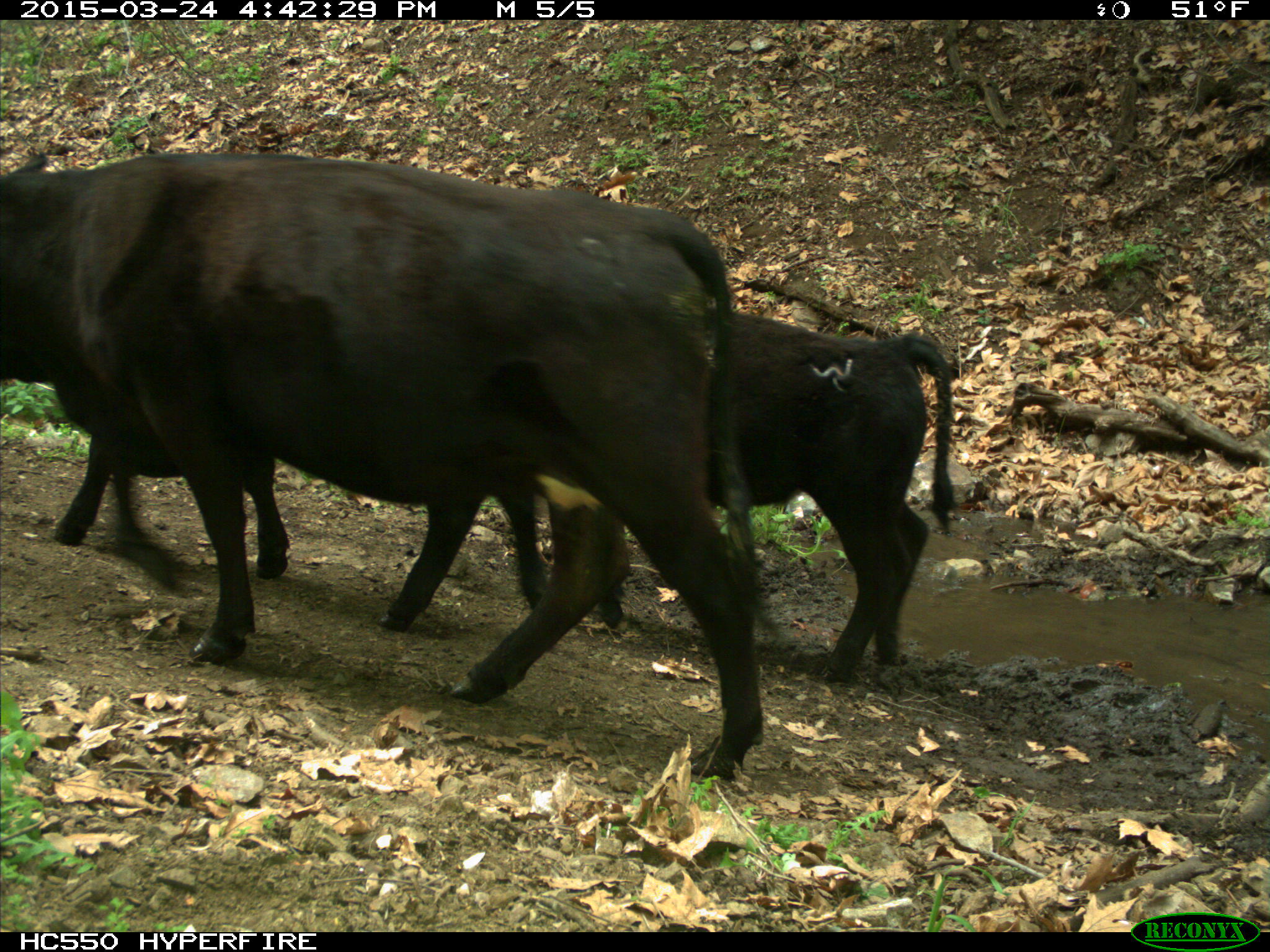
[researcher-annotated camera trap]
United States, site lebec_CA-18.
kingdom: Animalia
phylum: Chordata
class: Mammalia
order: Artiodactyla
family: Bovidae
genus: Bos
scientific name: Bos taurus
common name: domestic cow